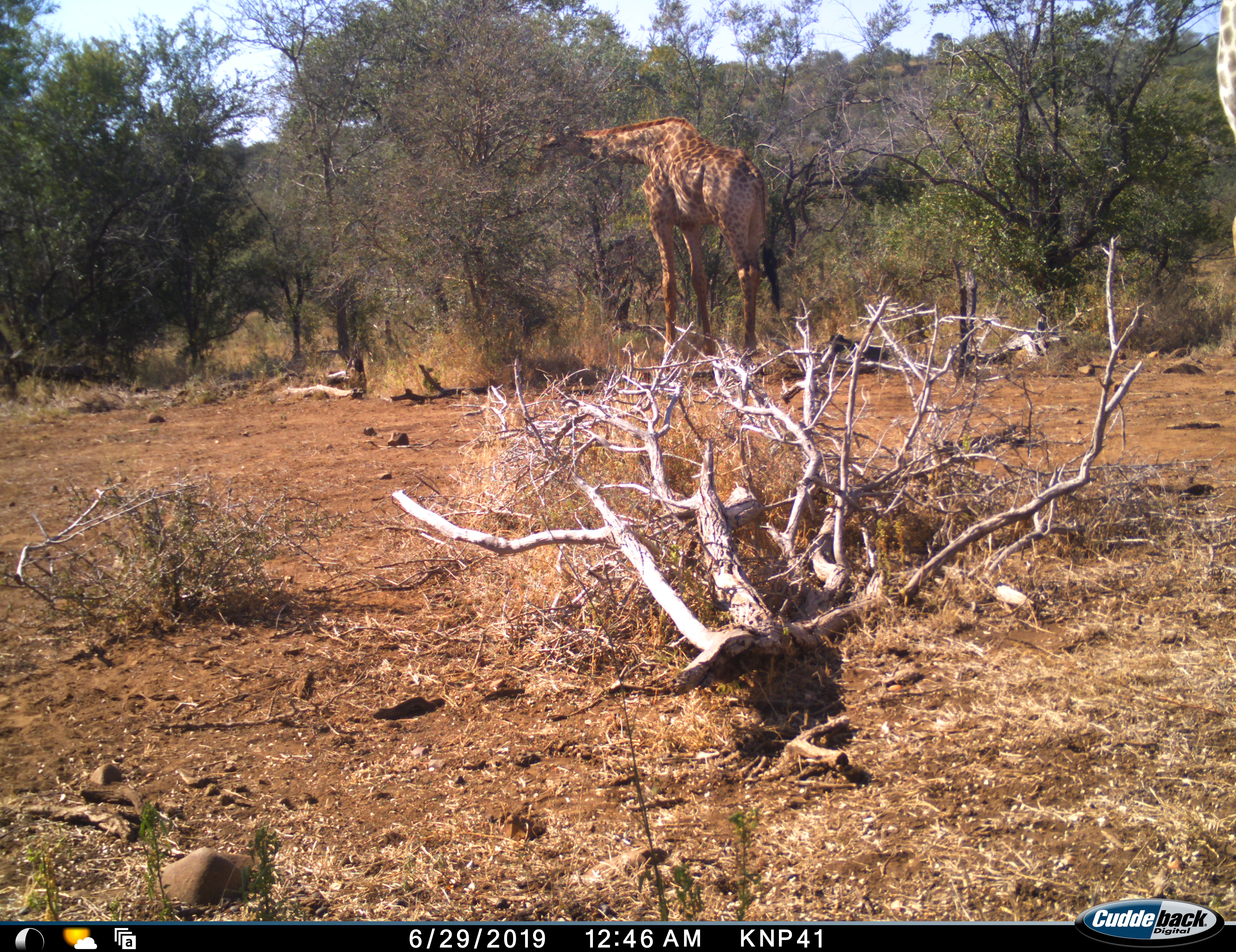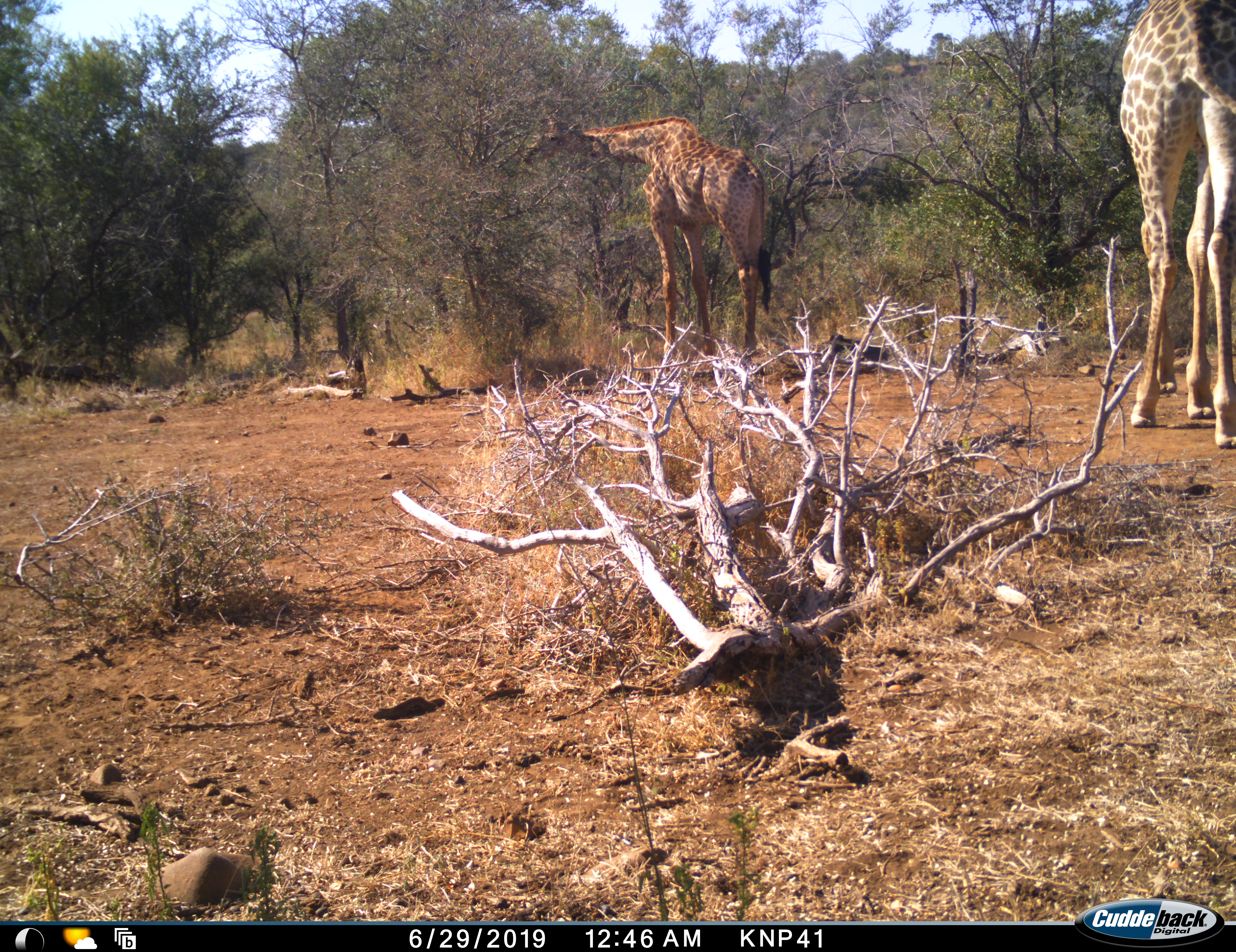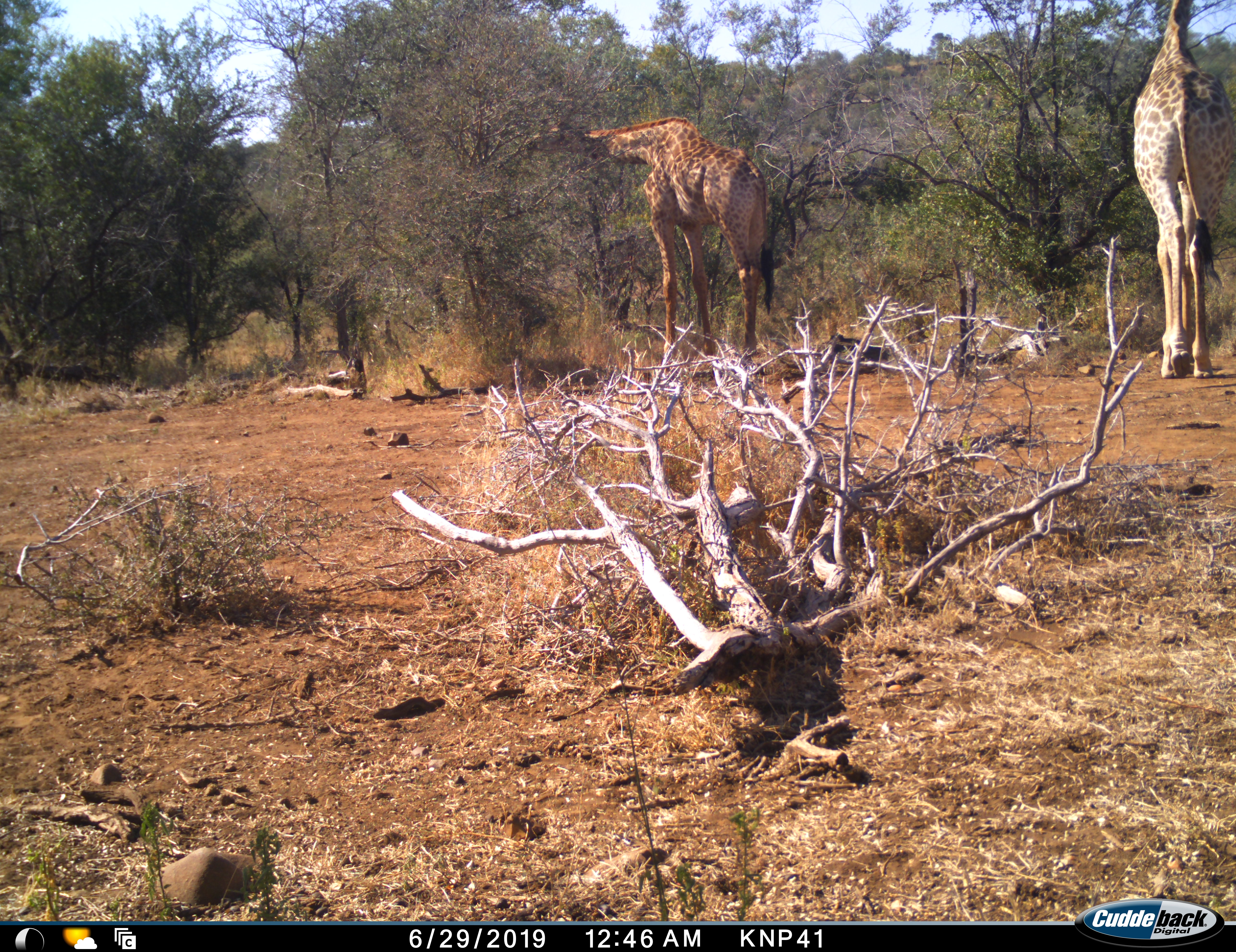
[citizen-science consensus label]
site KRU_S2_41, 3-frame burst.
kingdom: Animalia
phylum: Chordata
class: Mammalia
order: Artiodactyla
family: Giraffidae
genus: Giraffa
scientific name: Giraffa camelopardalis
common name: giraffe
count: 2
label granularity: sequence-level